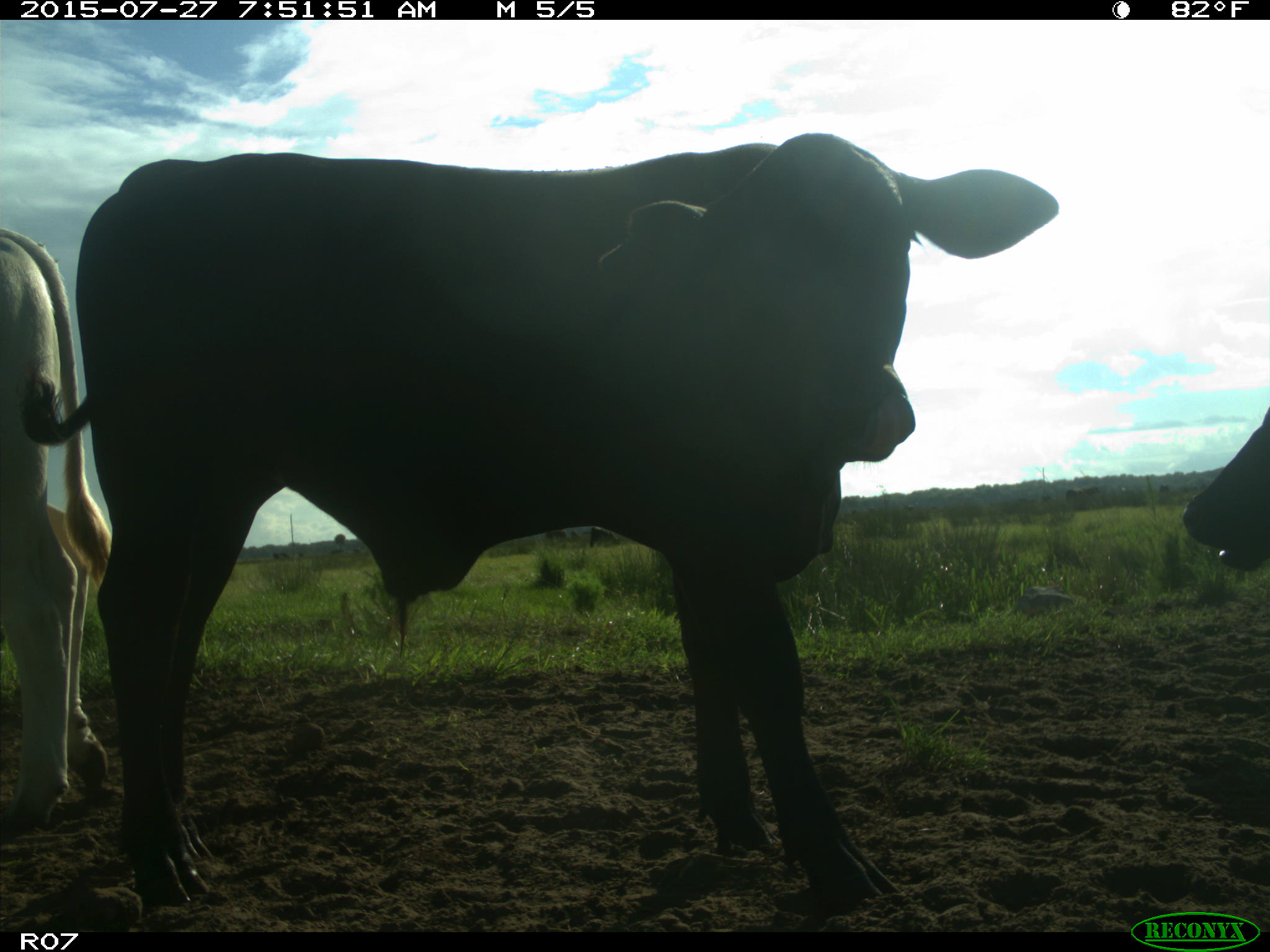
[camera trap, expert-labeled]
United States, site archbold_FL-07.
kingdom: Animalia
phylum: Chordata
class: Mammalia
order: Artiodactyla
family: Bovidae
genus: Bos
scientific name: Bos taurus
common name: domestic cow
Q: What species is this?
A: Bos taurus (domestic cow).